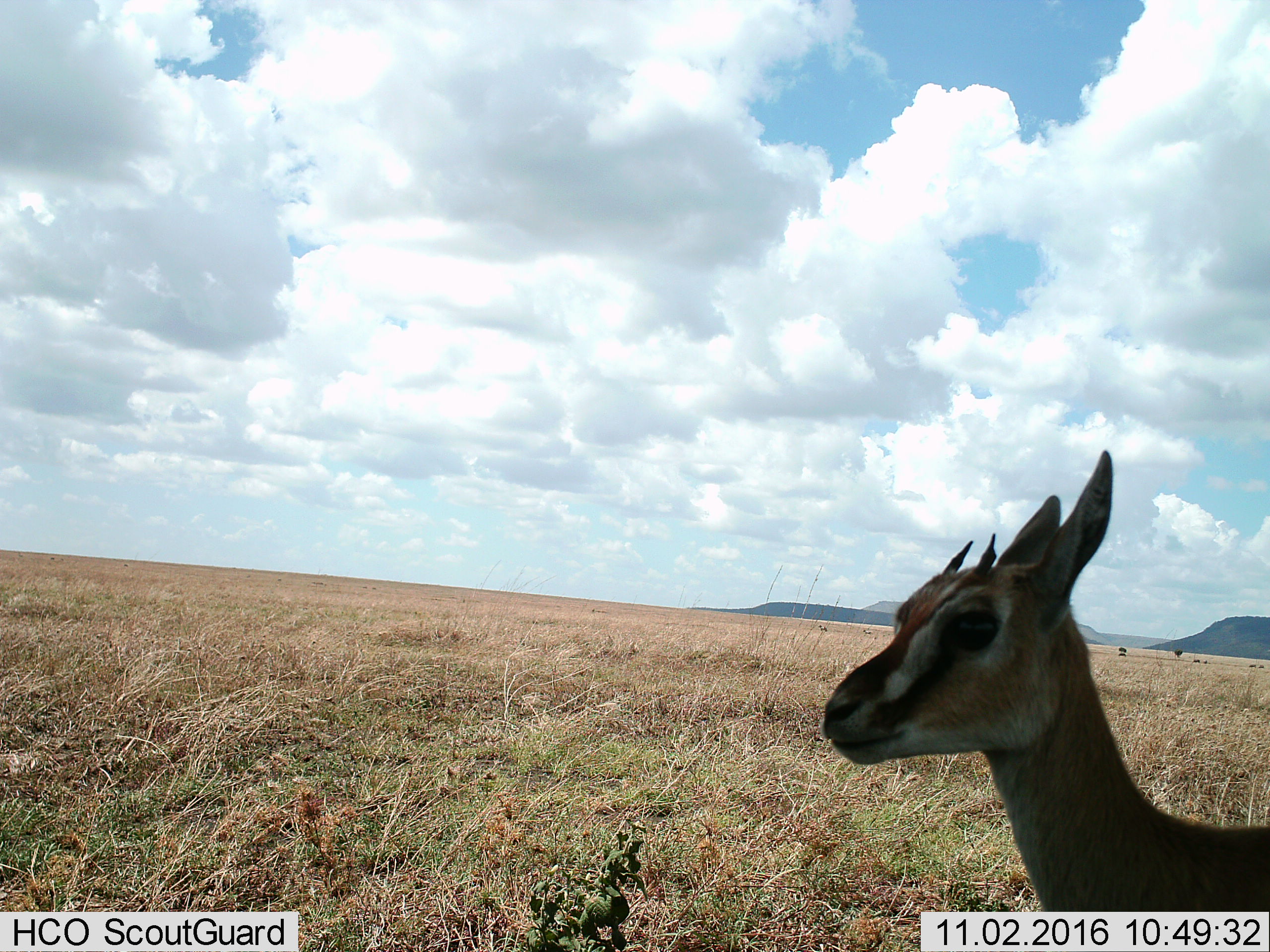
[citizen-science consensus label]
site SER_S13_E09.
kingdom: Animalia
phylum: Chordata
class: Mammalia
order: Artiodactyla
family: Bovidae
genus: Eudorcas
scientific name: Eudorcas thomsonii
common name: thomson's gazelle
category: gazellethomsons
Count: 1.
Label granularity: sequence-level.